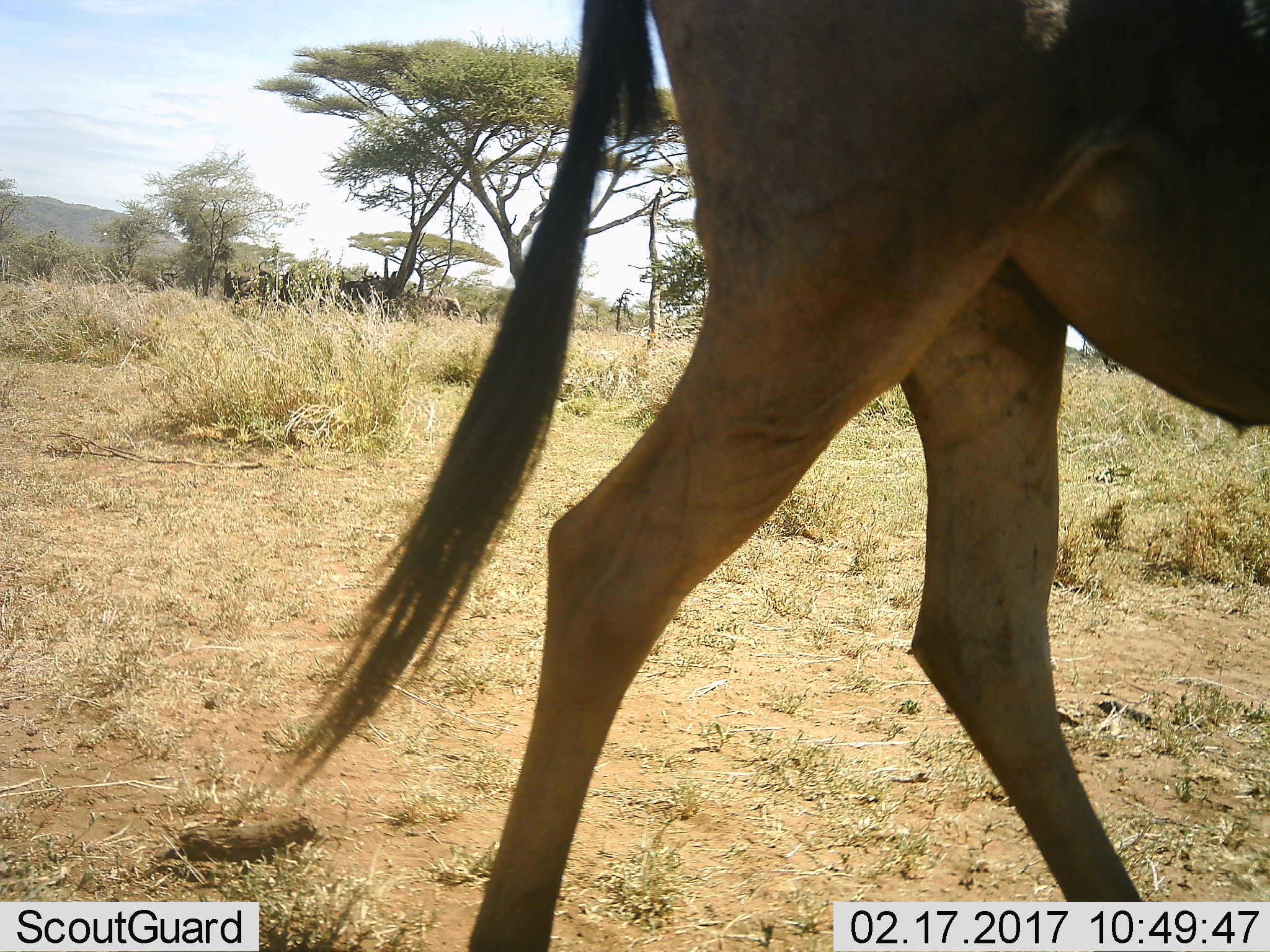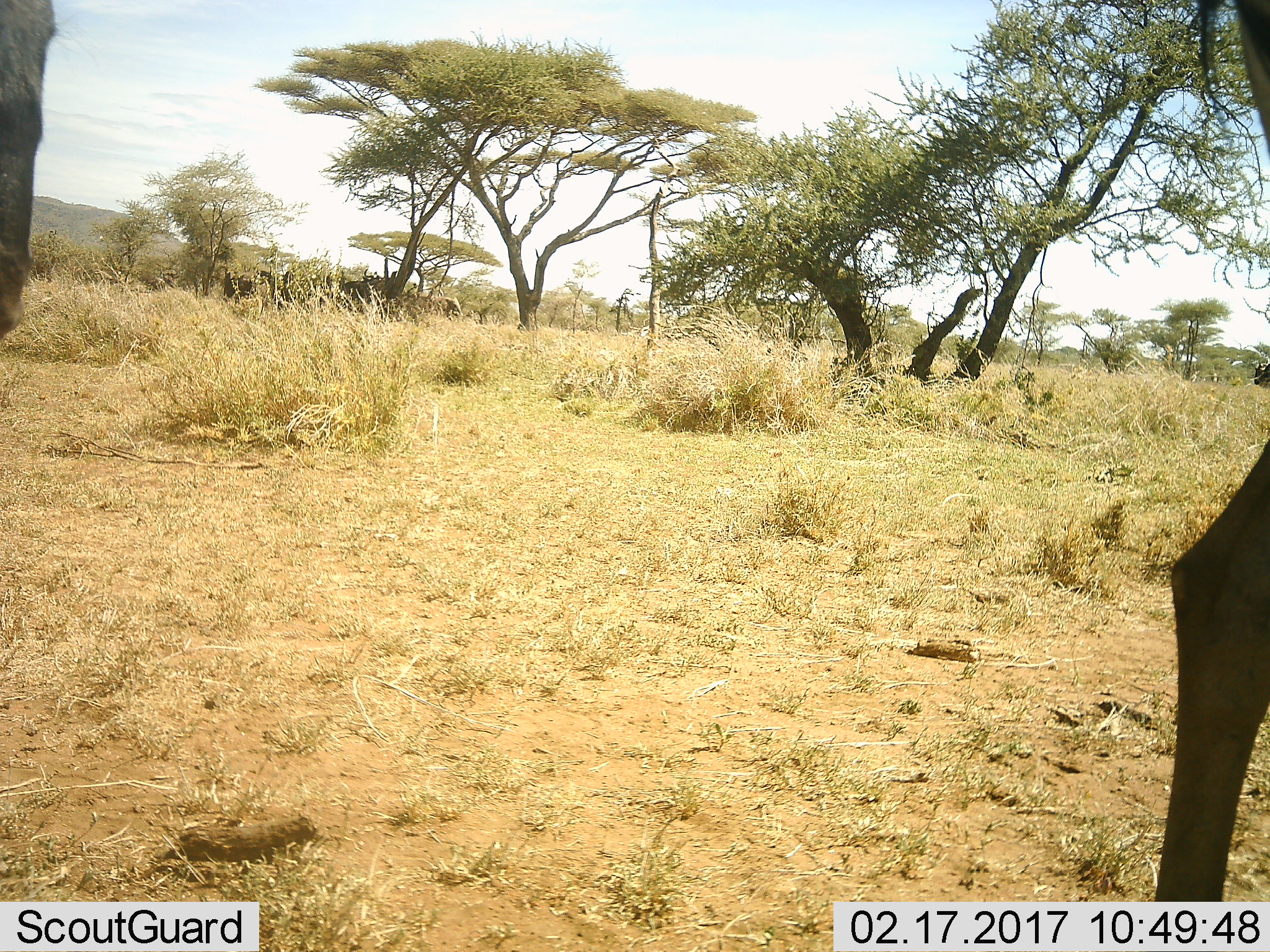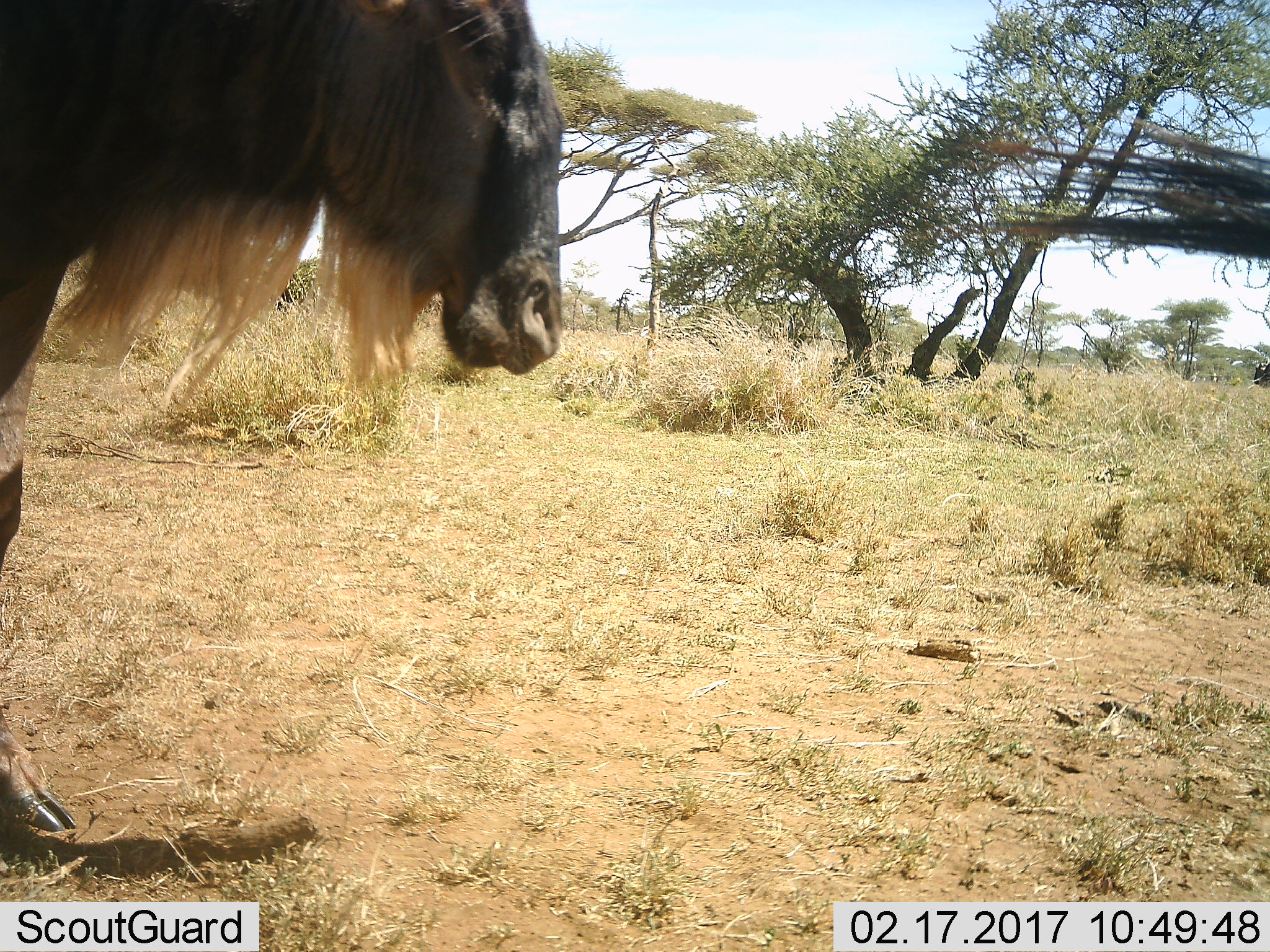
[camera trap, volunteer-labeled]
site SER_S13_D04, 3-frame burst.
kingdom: Animalia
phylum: Chordata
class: Mammalia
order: Artiodactyla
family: Bovidae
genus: Connochaetes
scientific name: Connochaetes taurinus taurinus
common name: blue wildebeest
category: wildebeestblue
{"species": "wildebeestblue (blue wildebeest) (Connochaetes taurinus taurinus)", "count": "2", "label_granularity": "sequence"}